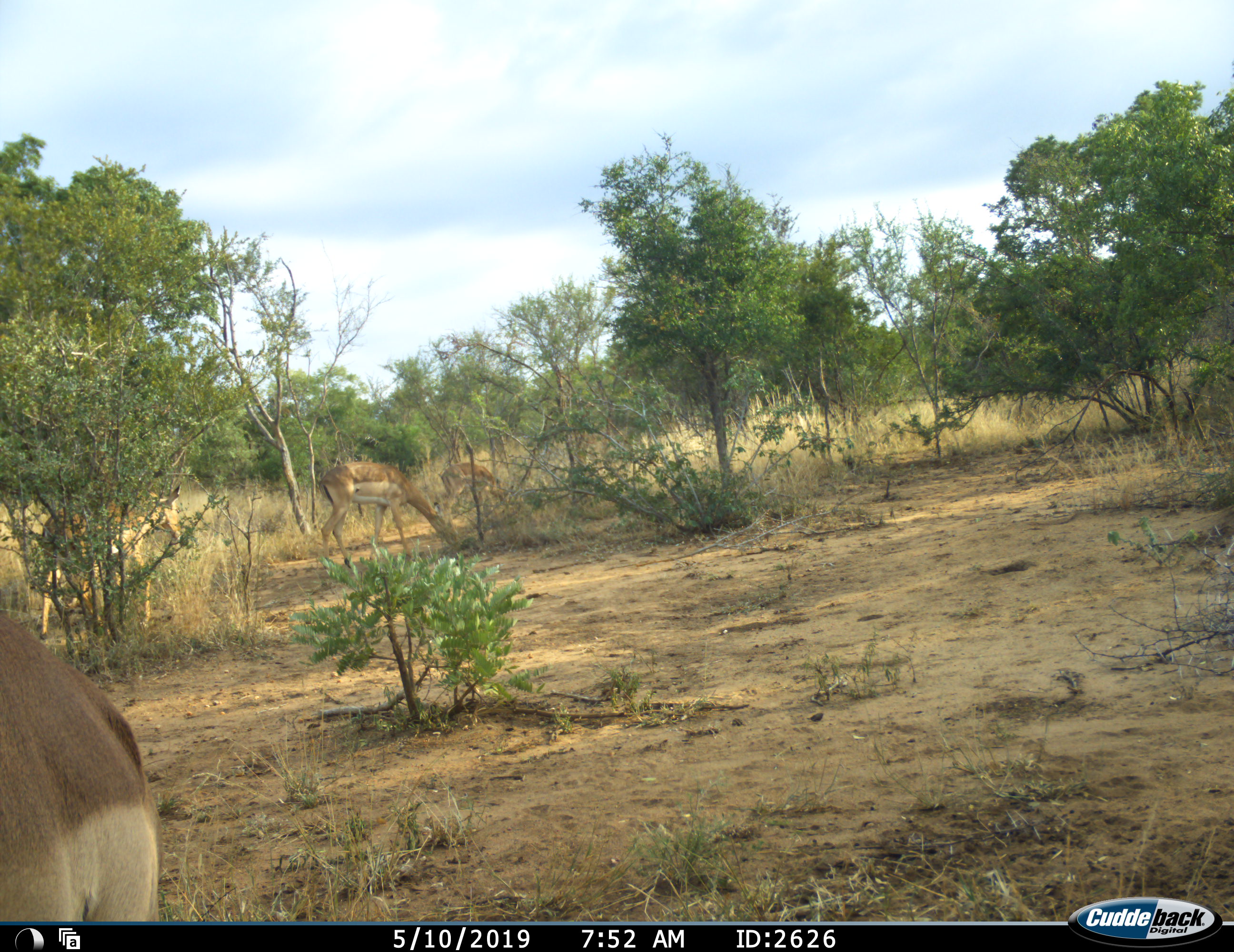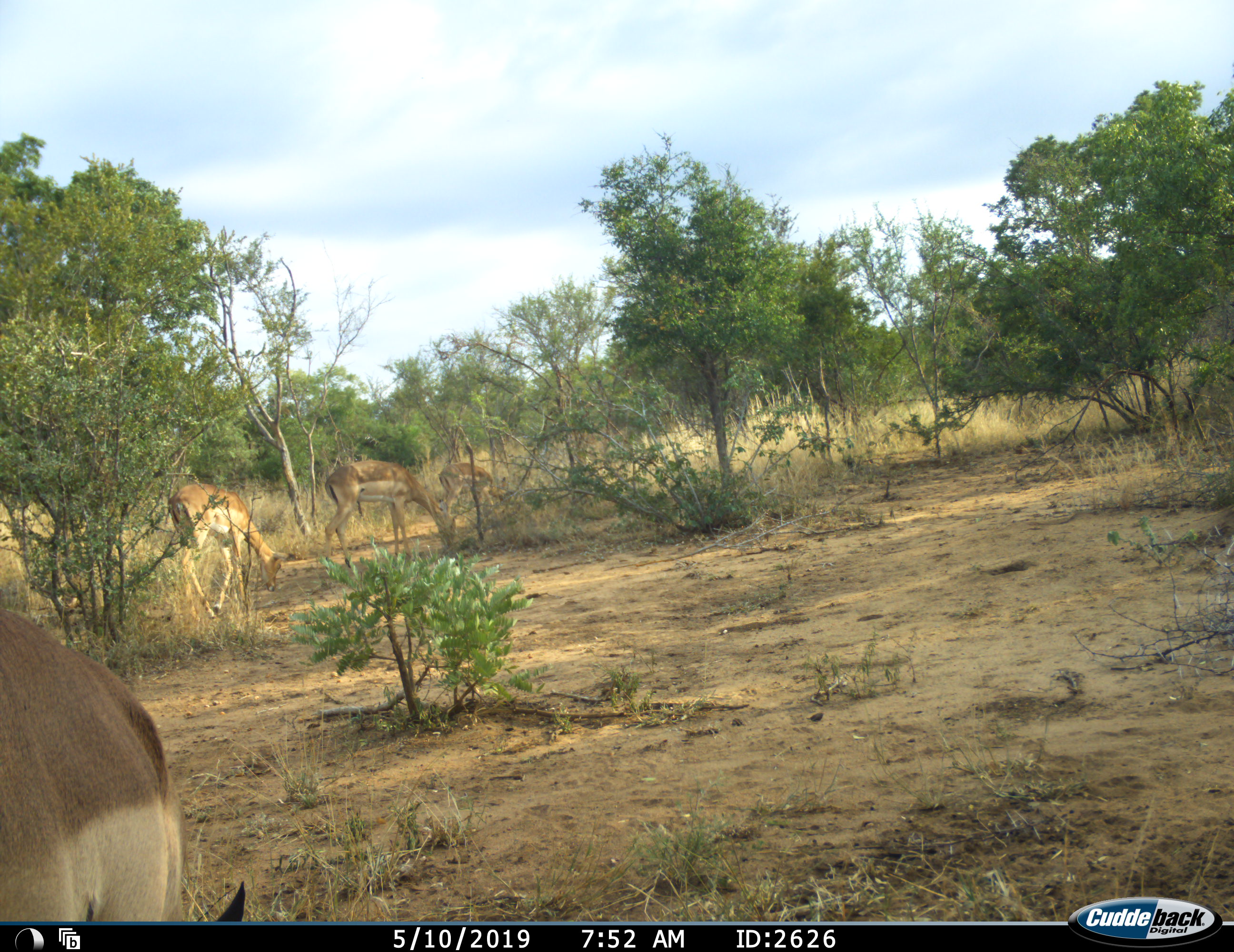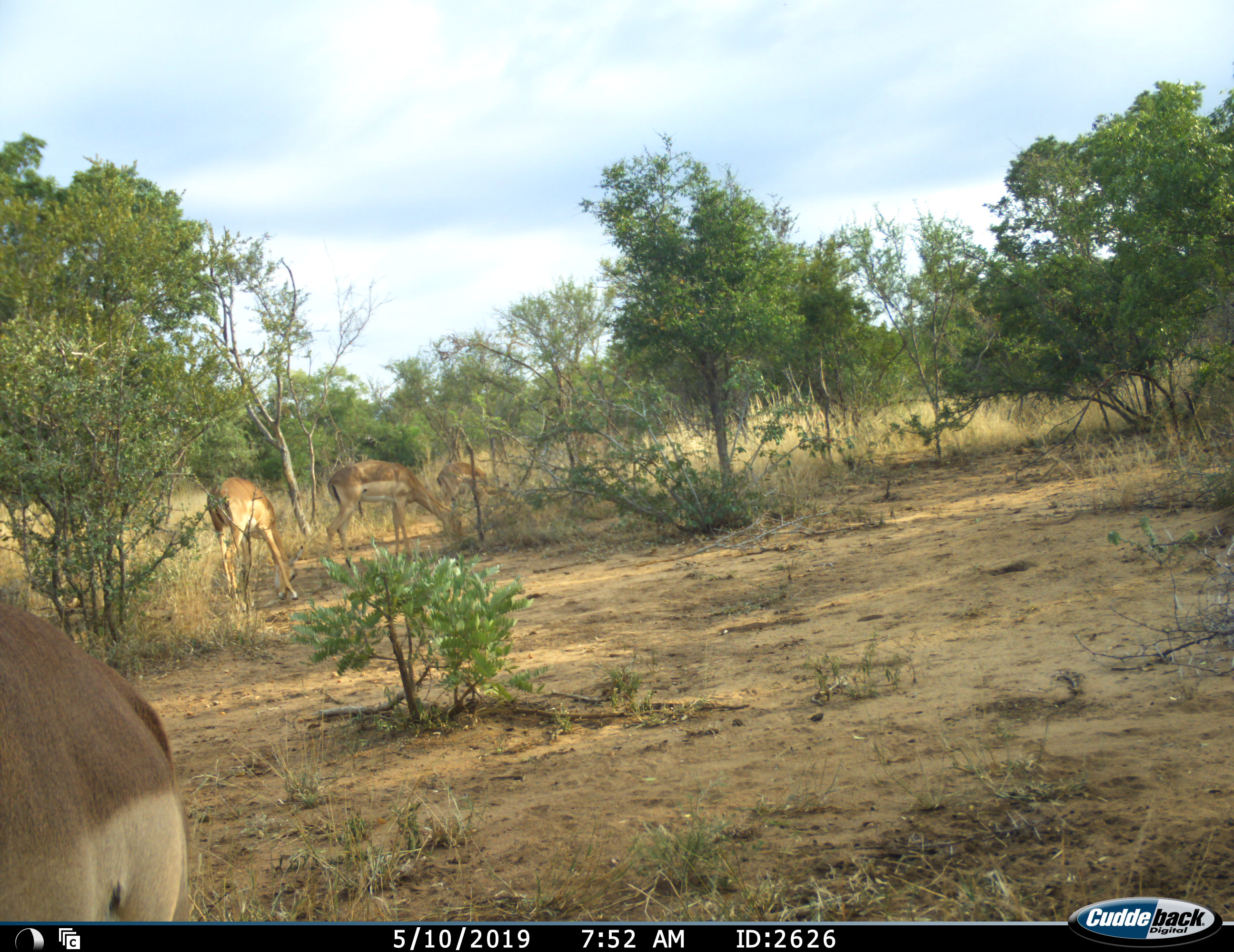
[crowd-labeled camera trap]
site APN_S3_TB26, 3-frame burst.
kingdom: Animalia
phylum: Chordata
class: Mammalia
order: Artiodactyla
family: Bovidae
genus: Aepyceros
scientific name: Aepyceros melampus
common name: impala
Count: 4.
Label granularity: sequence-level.